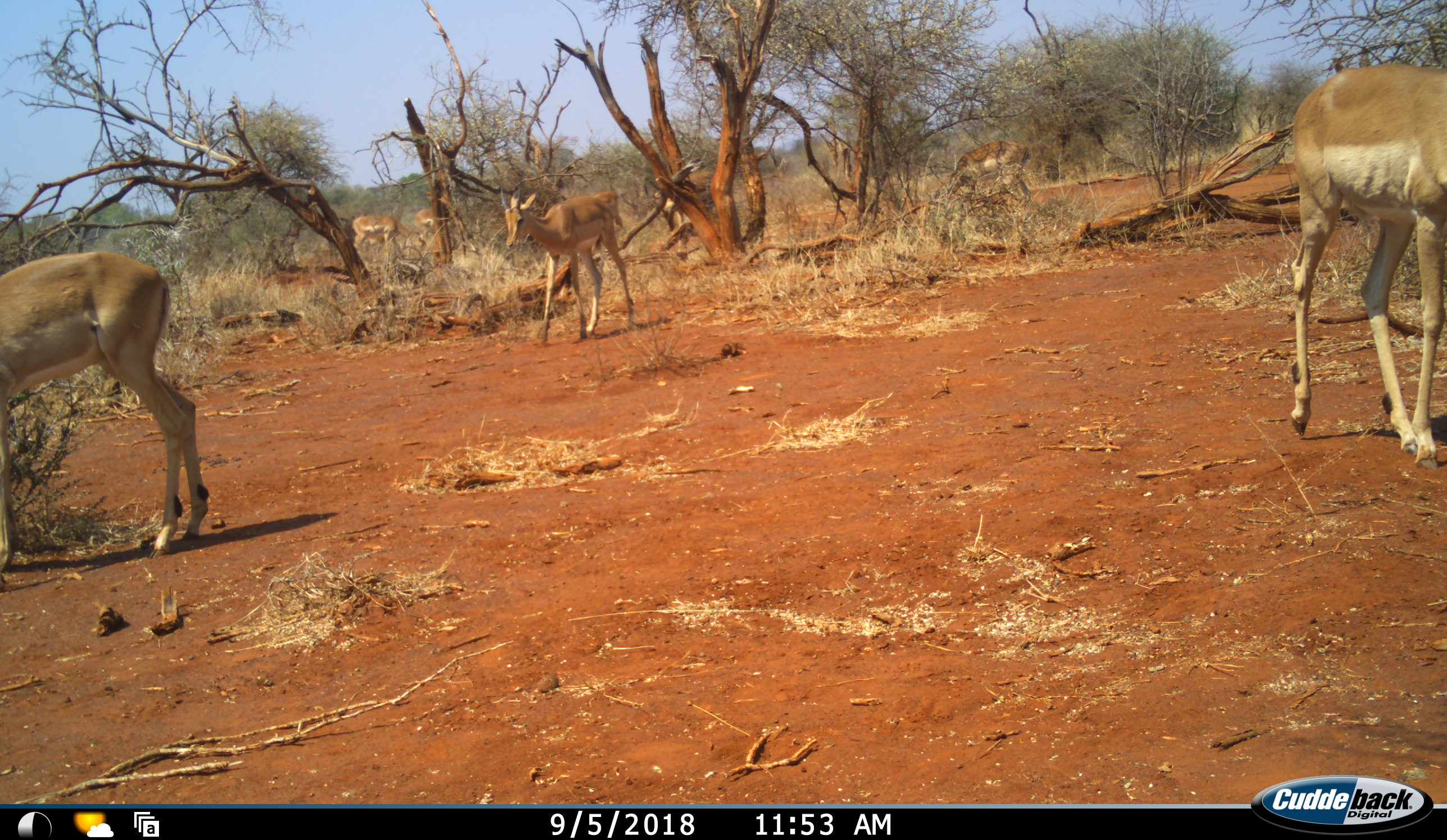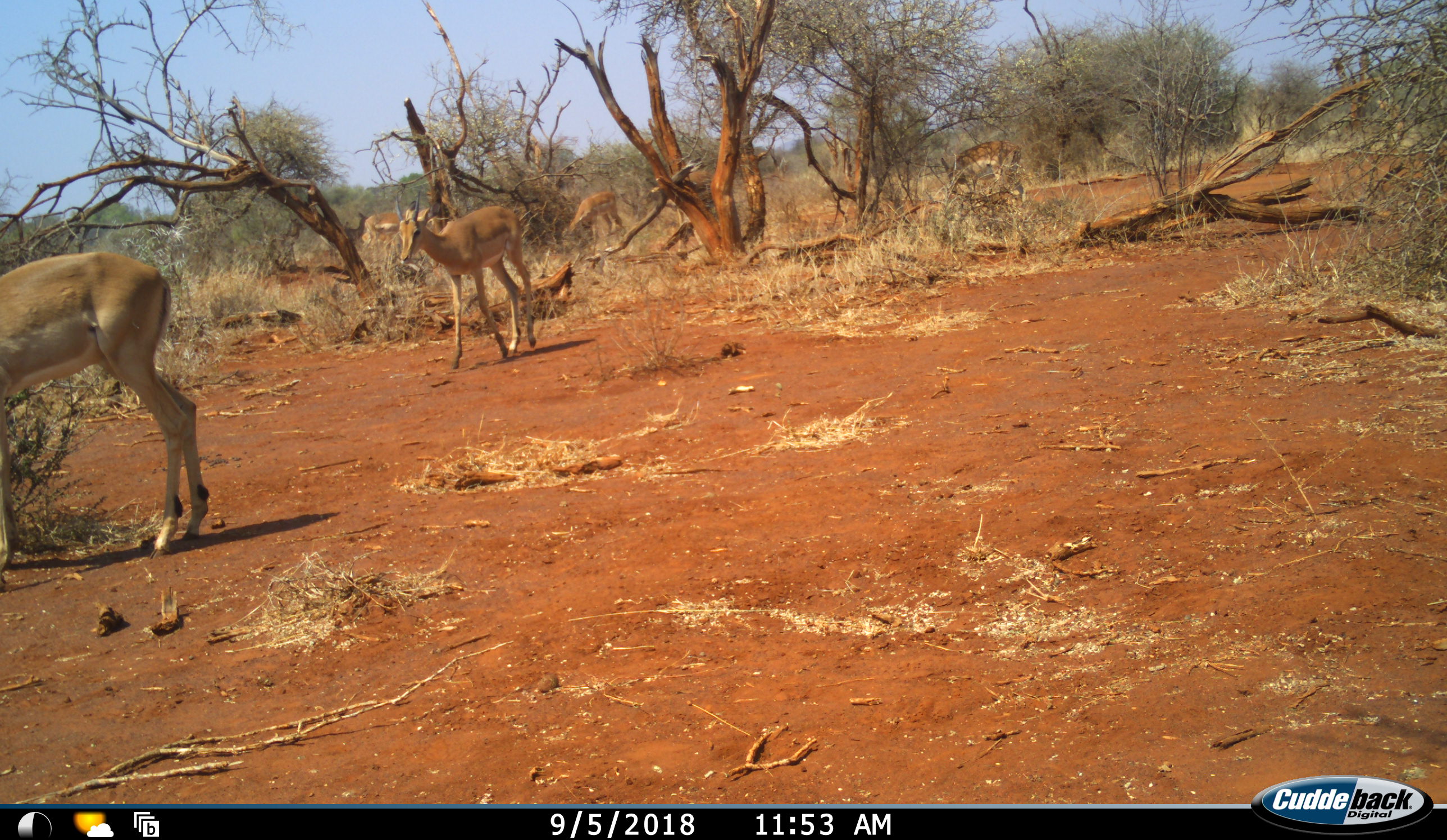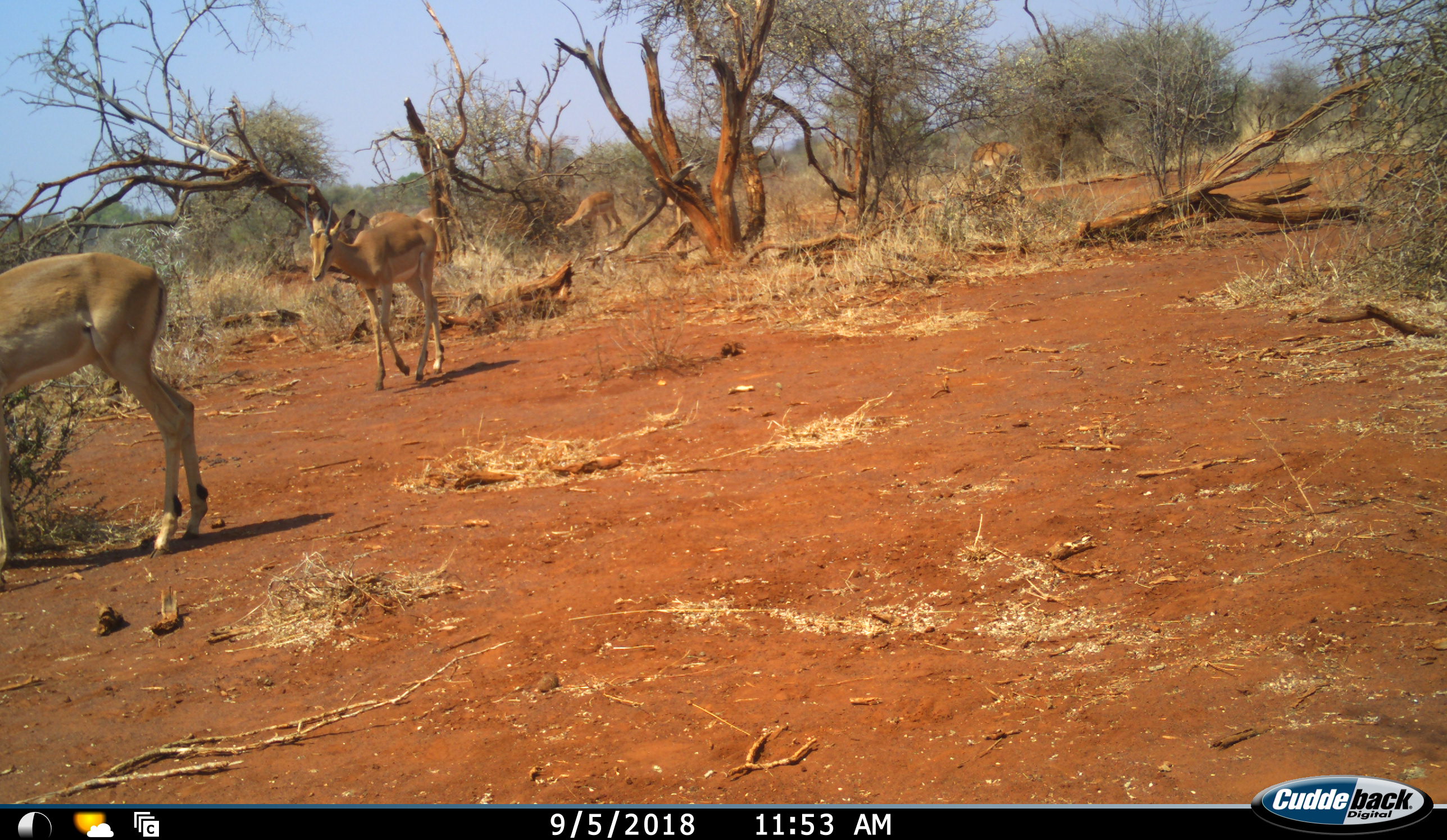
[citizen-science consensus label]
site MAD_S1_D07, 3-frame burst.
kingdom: Animalia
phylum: Chordata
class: Mammalia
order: Artiodactyla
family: Bovidae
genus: Aepyceros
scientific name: Aepyceros melampus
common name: impala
Impala (Aepyceros melampus), count 7. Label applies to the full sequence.